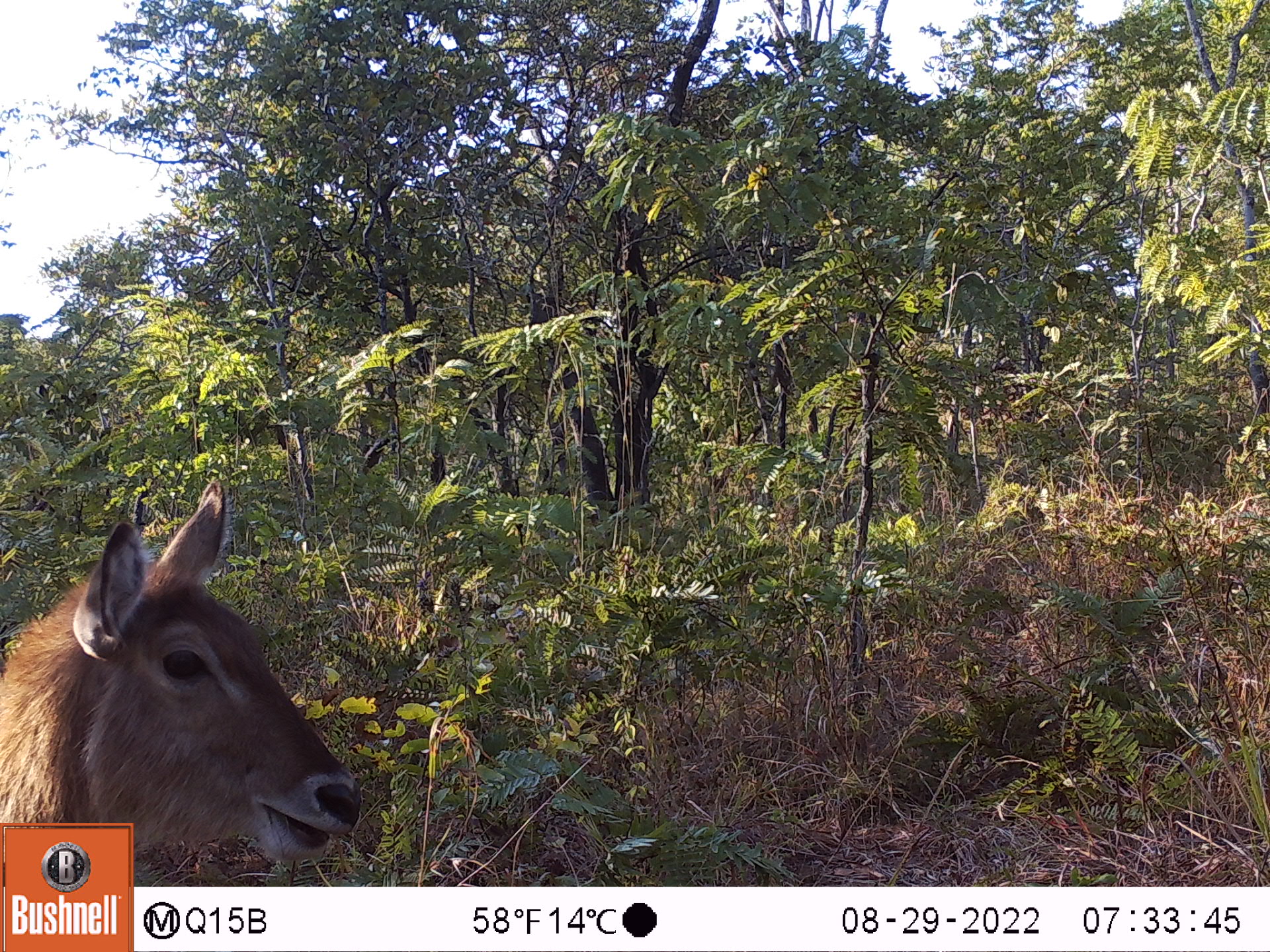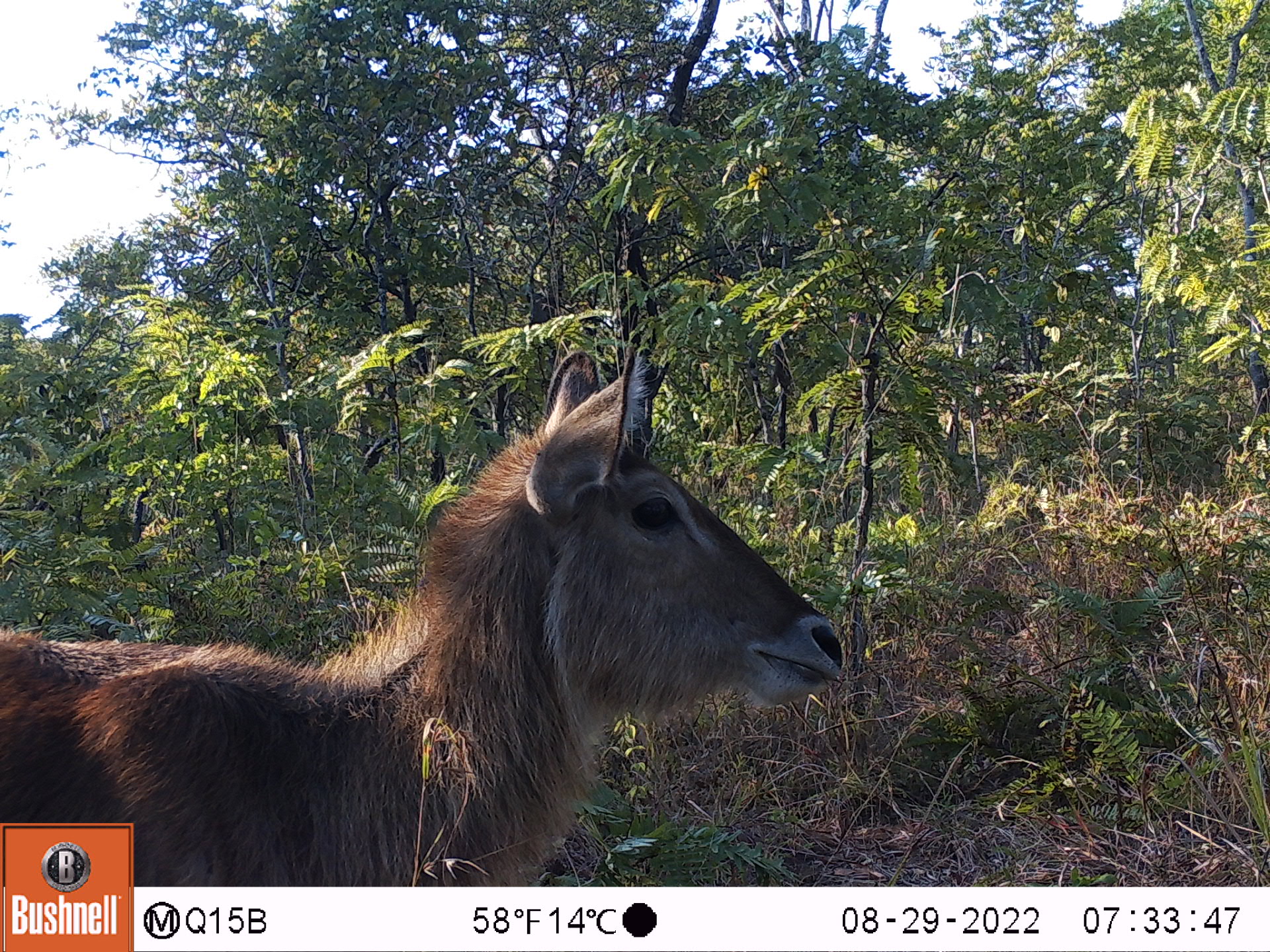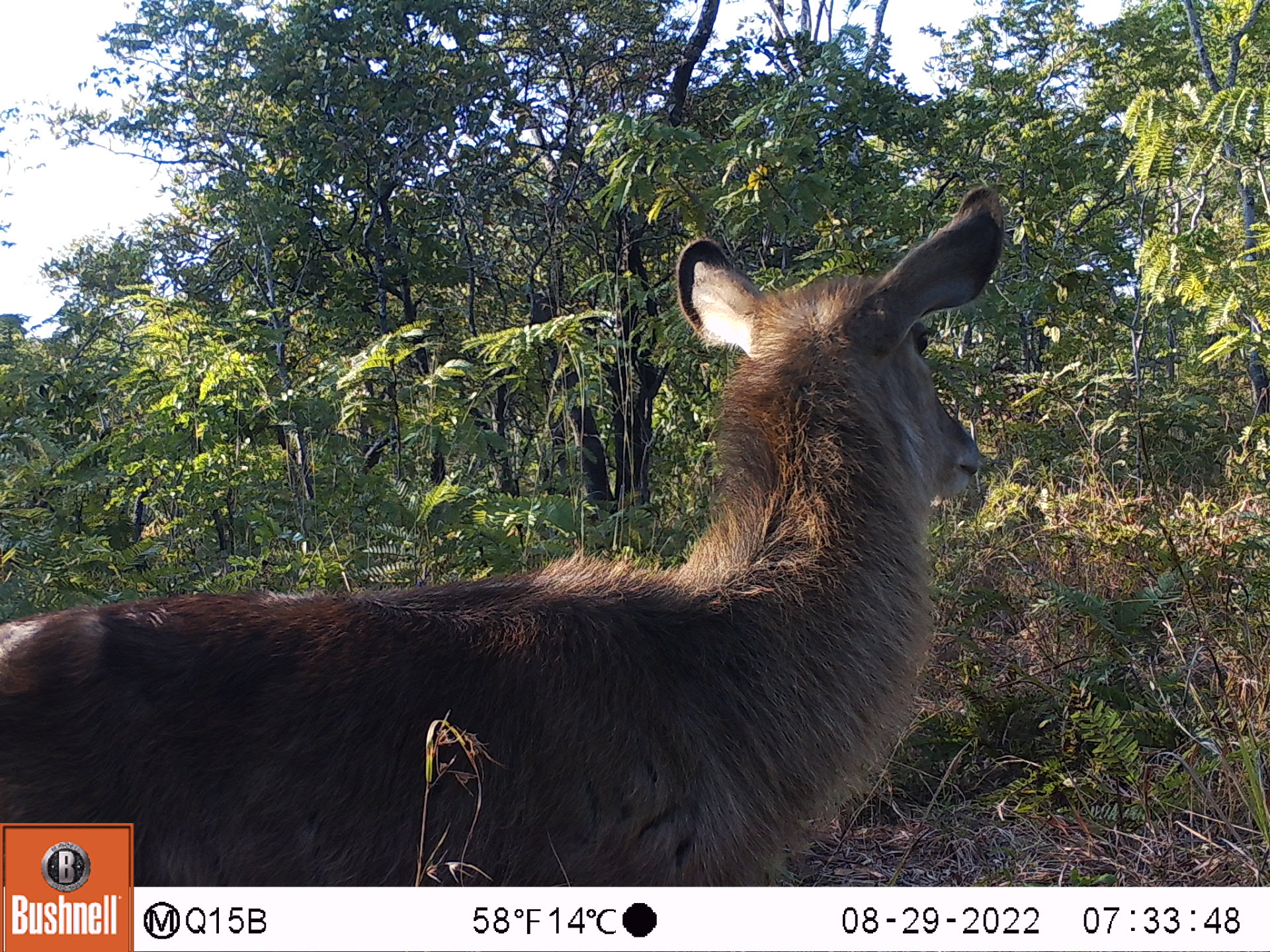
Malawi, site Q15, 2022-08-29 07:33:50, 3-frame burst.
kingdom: Animalia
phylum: Chordata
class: Mammalia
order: Artiodactyla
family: Bovidae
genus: Kobus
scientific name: Kobus ellipsiprymnus ellipsiprymnus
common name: common waterbuck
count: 1